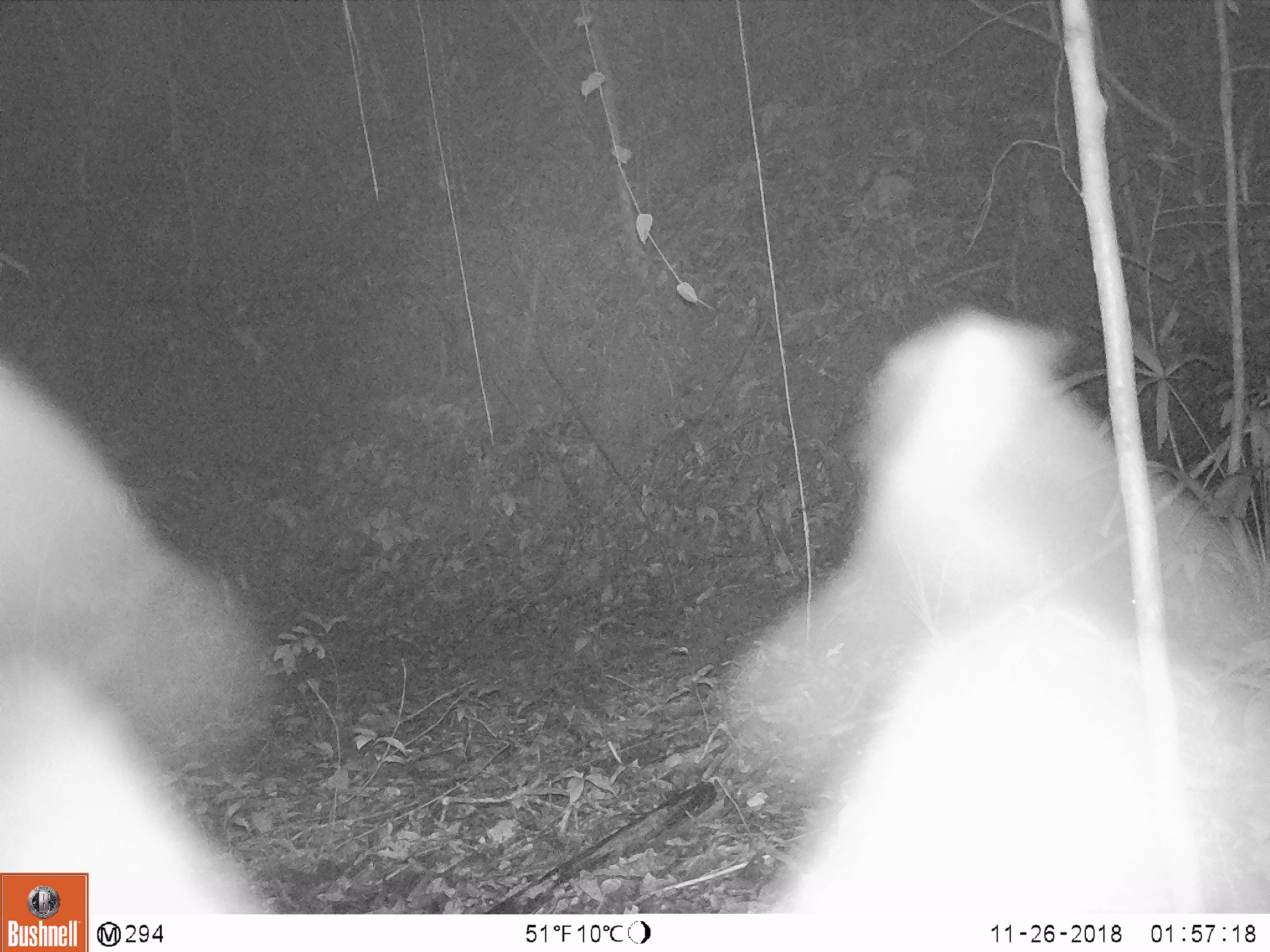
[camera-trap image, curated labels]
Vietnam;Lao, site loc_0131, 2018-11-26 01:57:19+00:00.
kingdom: Animalia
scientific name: Animalia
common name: animal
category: unidentified animal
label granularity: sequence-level